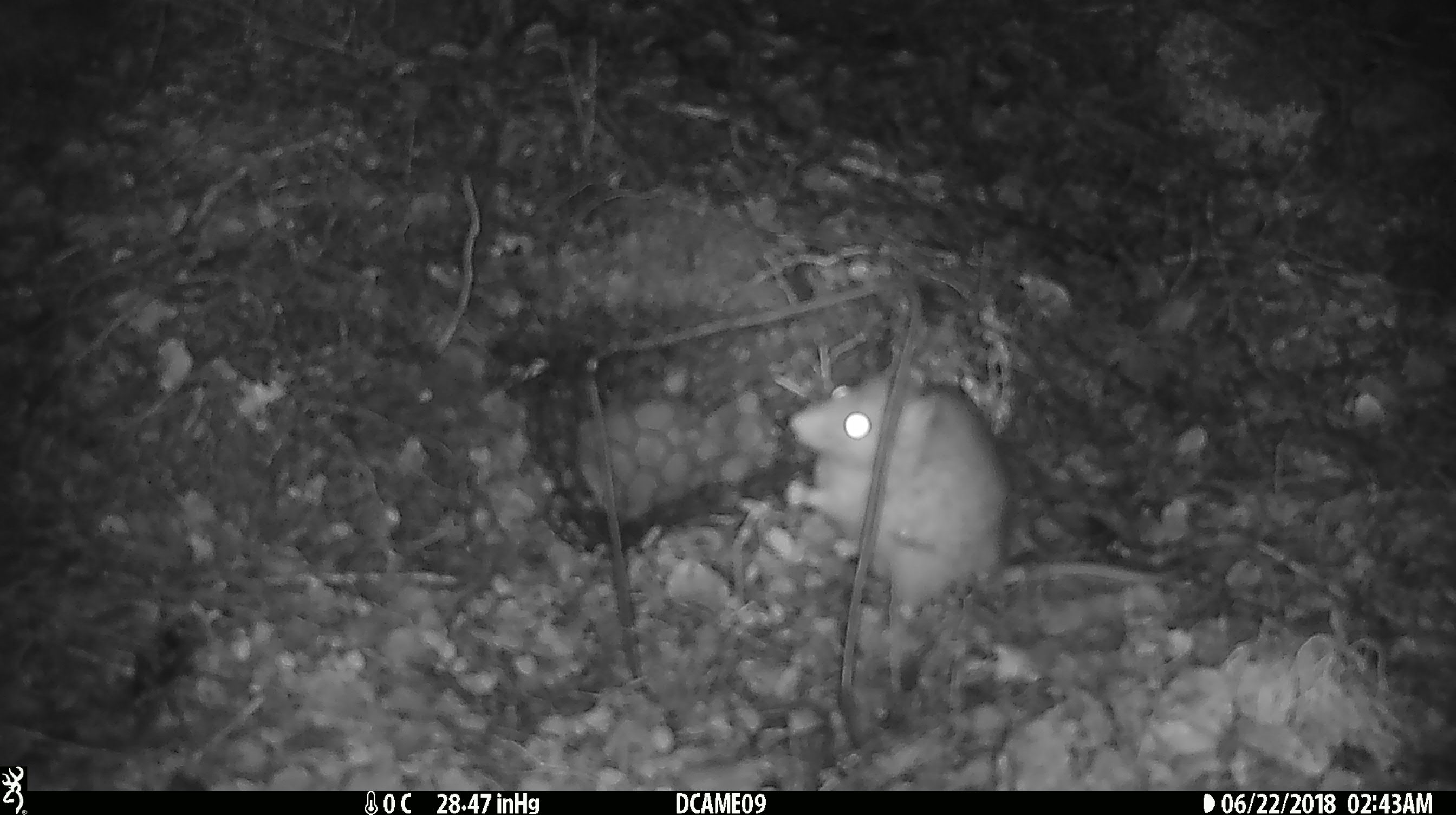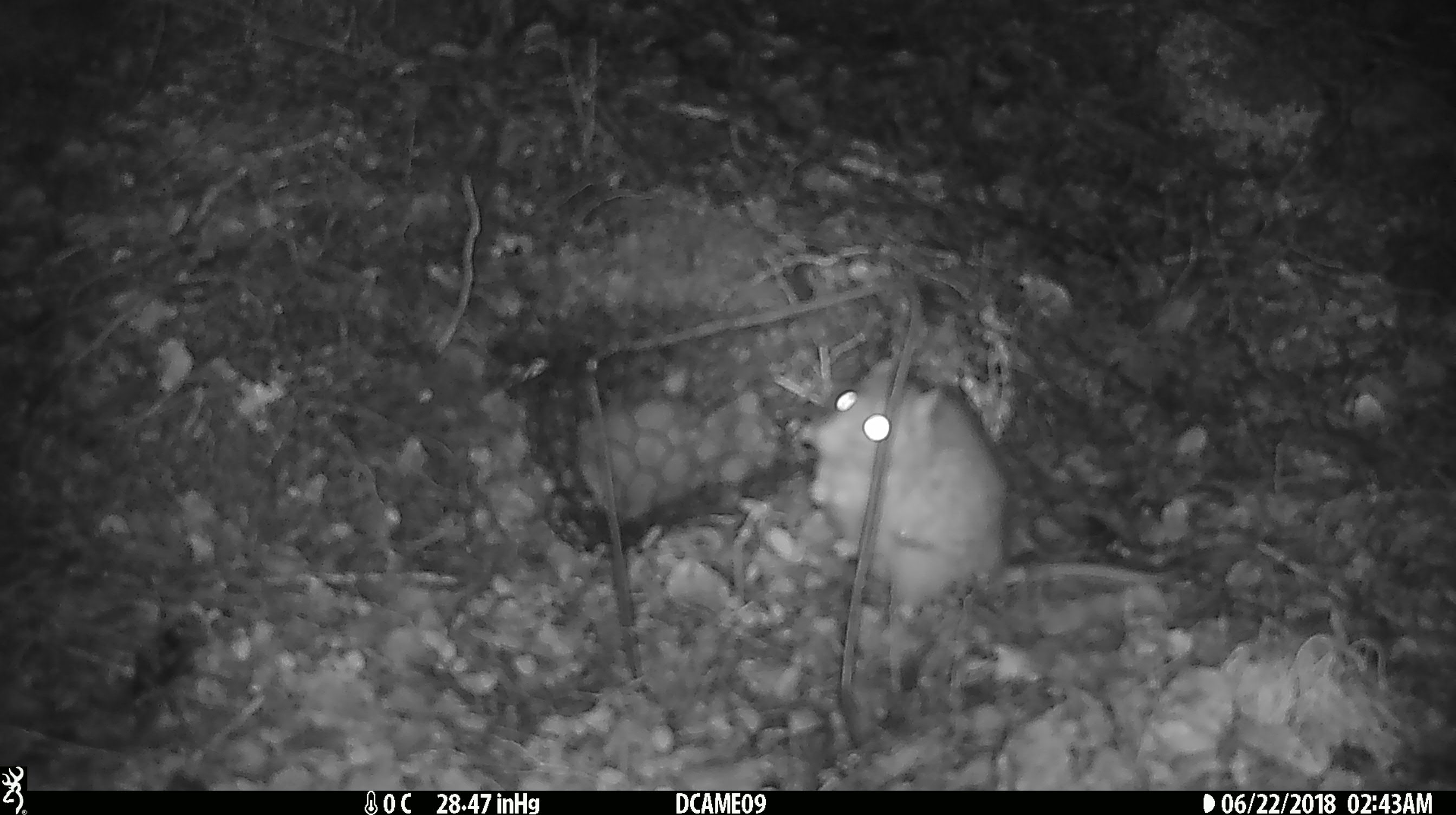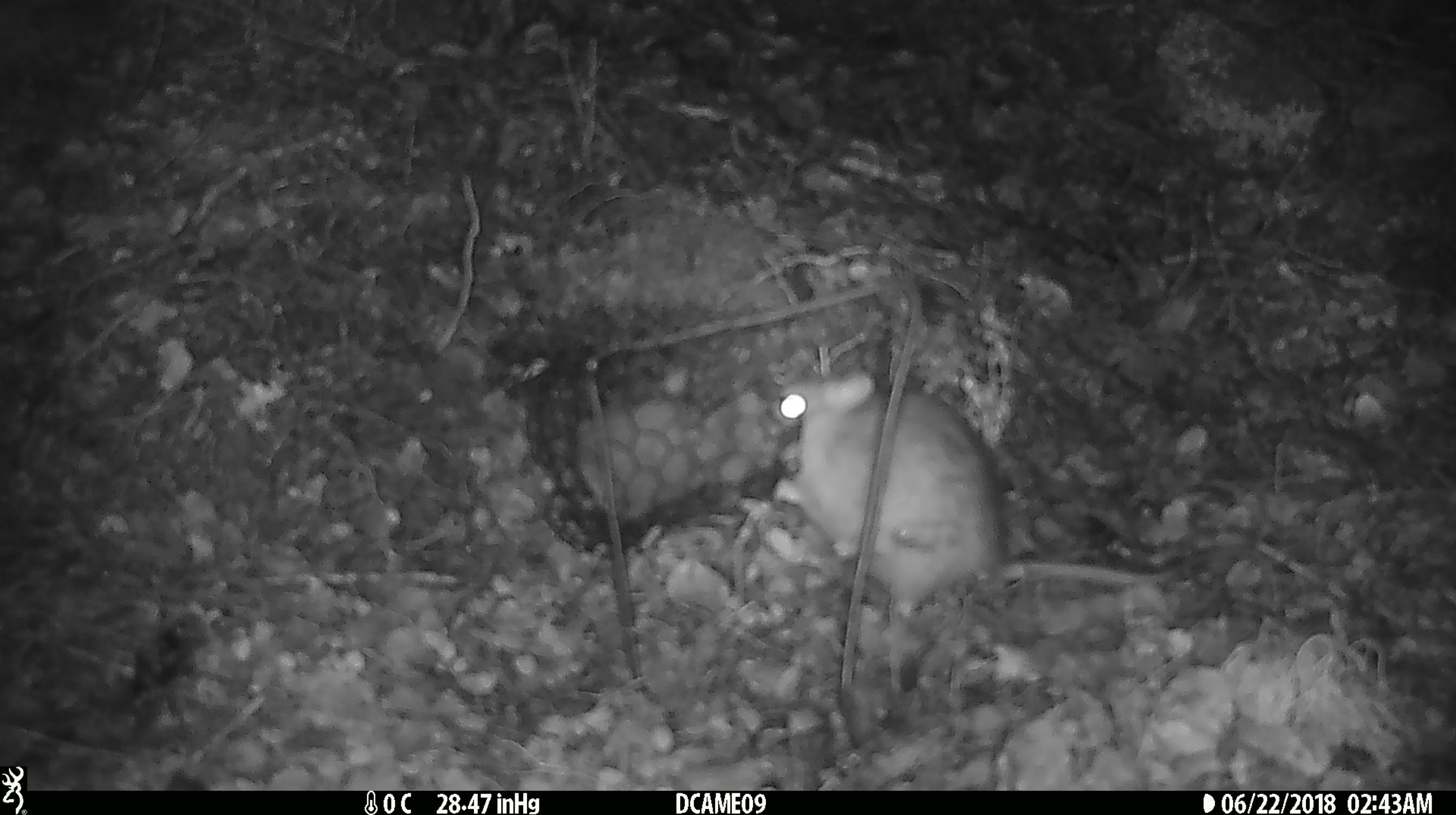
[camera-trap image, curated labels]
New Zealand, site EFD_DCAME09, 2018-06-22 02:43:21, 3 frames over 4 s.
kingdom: Animalia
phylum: Chordata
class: Mammalia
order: Rodentia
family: Muridae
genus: Rattus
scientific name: Rattus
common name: rat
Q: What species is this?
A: Rat (Rattus).